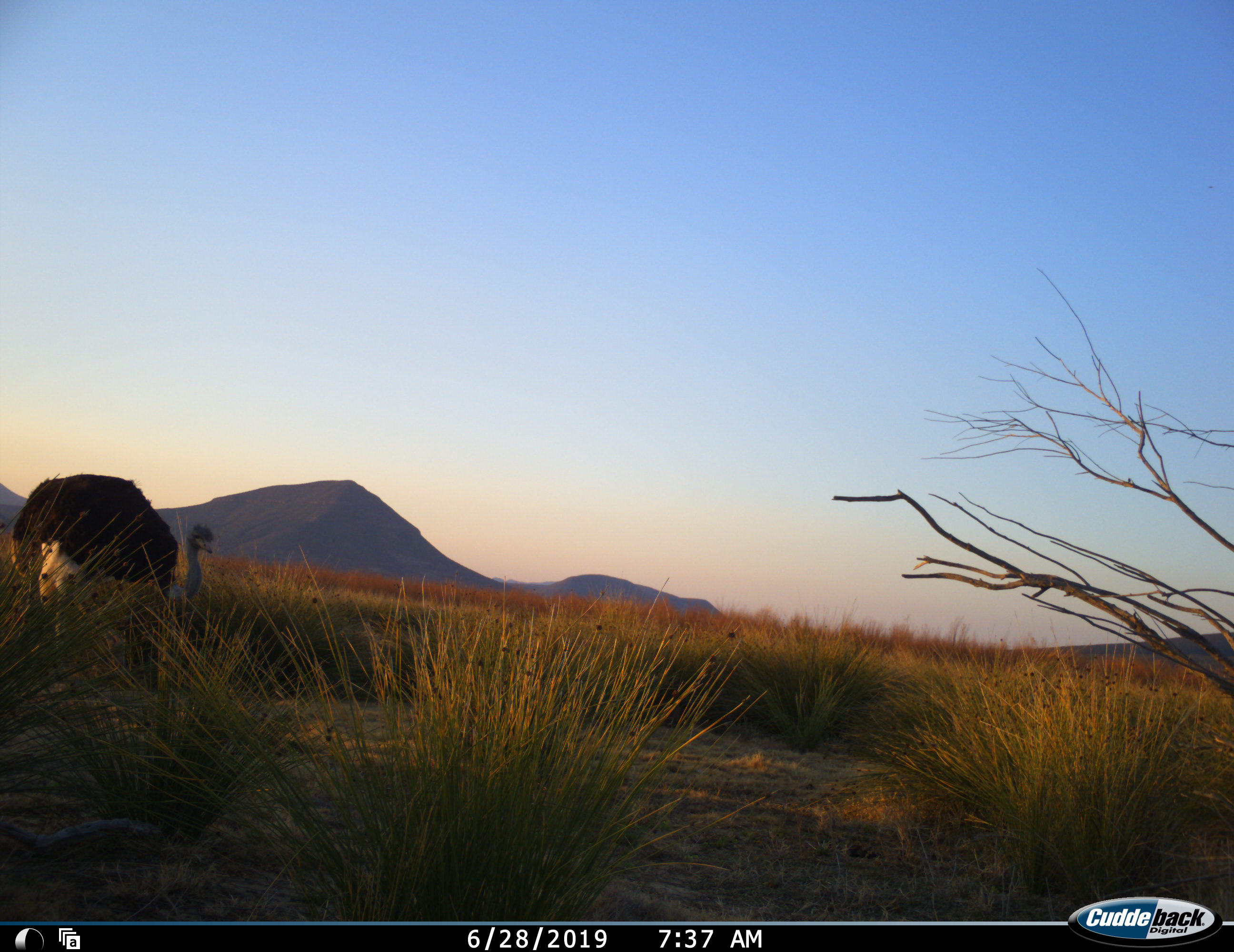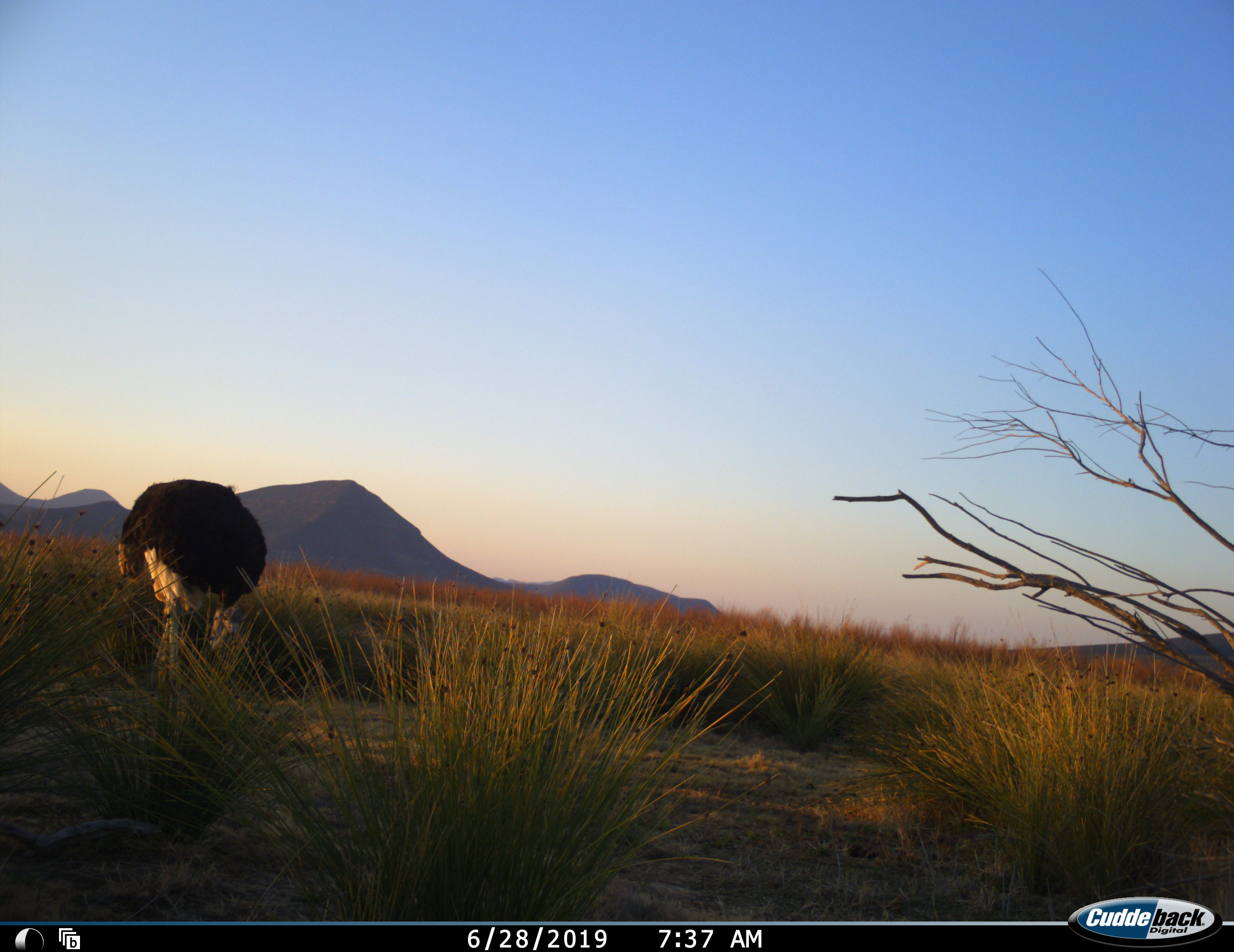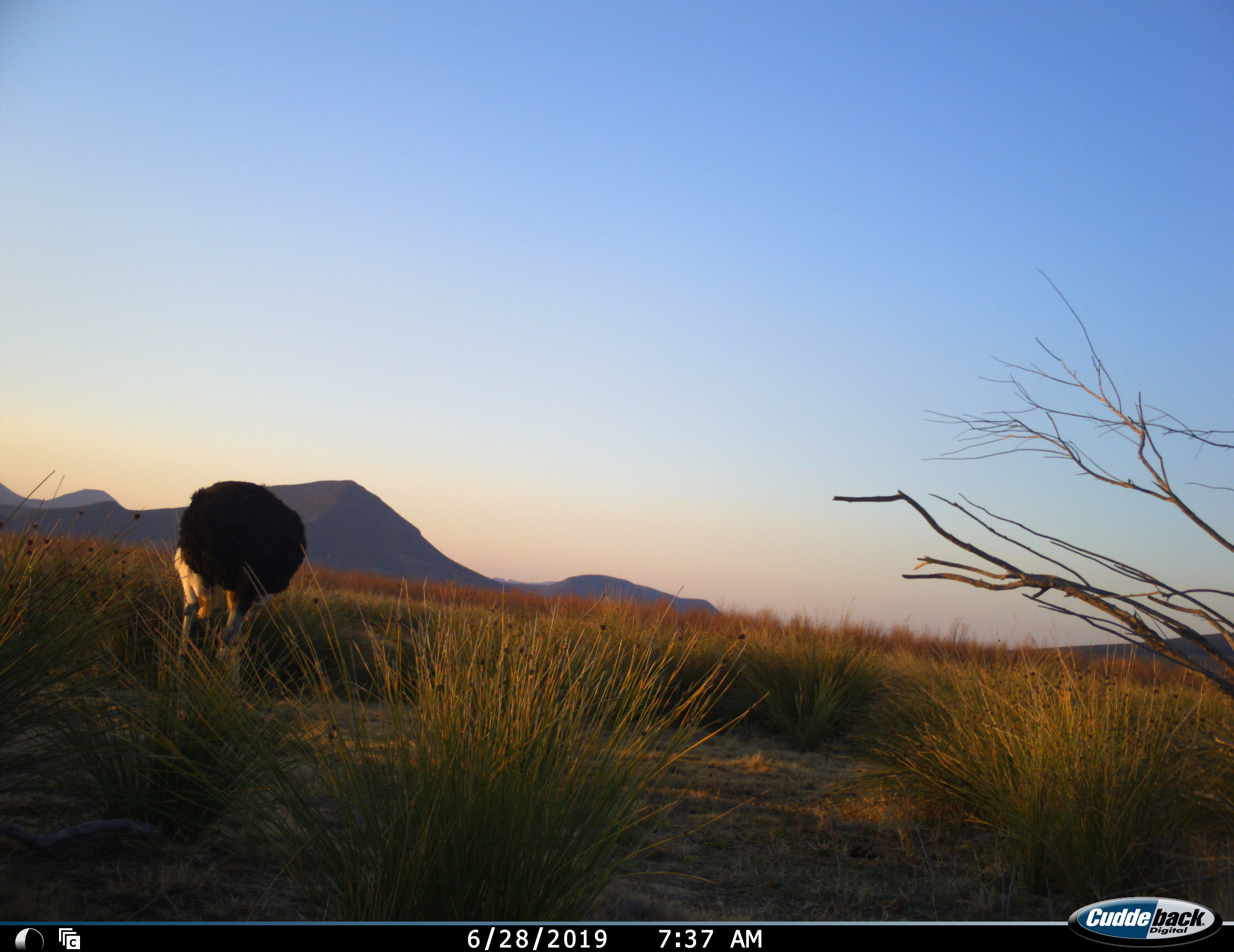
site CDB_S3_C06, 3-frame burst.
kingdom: Animalia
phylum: Chordata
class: Aves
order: Struthioniformes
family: Struthionidae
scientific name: Struthionidae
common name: ostrich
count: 1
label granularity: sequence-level